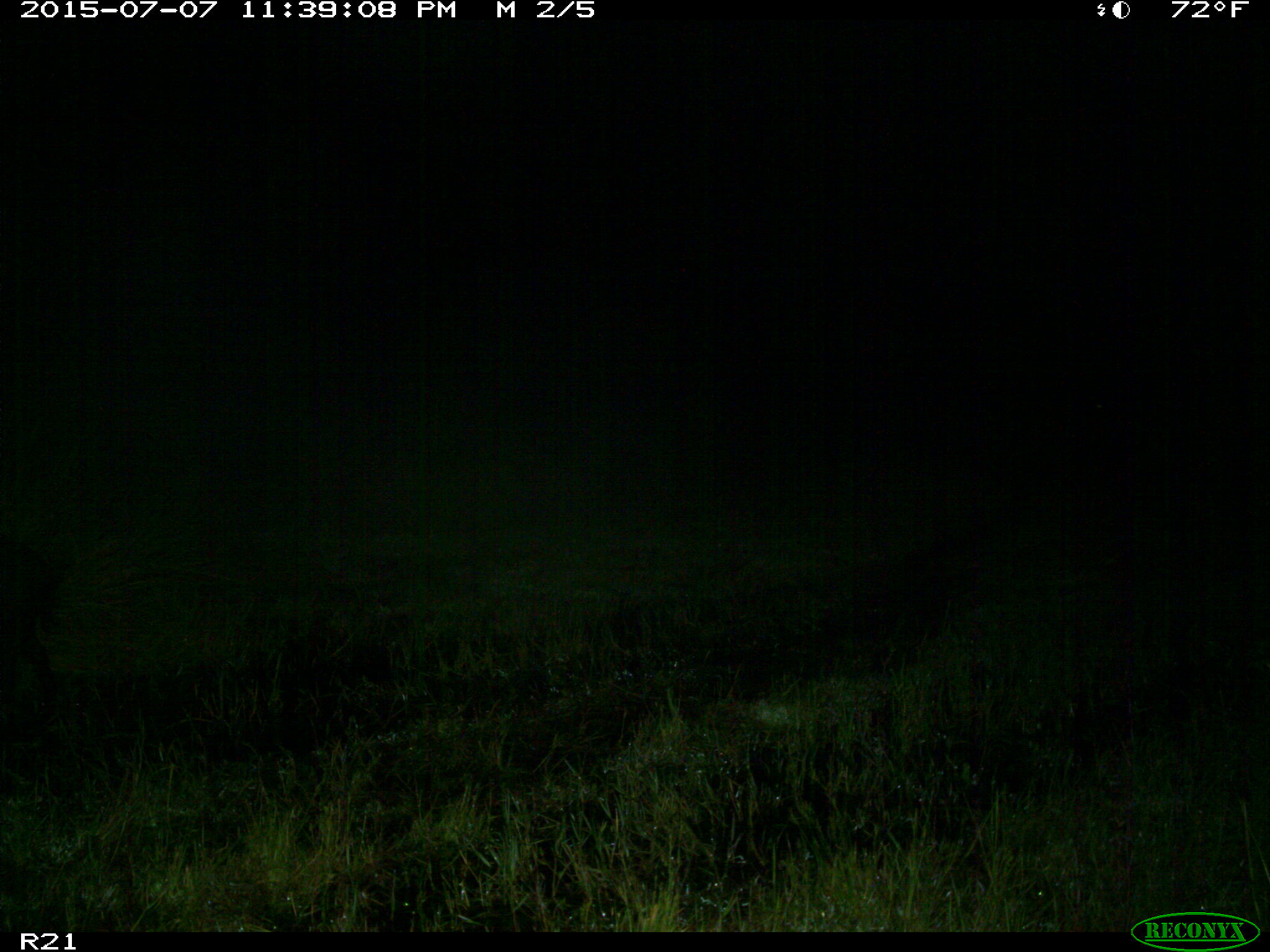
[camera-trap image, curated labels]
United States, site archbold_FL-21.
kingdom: Animalia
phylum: Chordata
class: Mammalia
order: Artiodactyla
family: Suidae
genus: Sus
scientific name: Sus scrofa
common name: wild boar